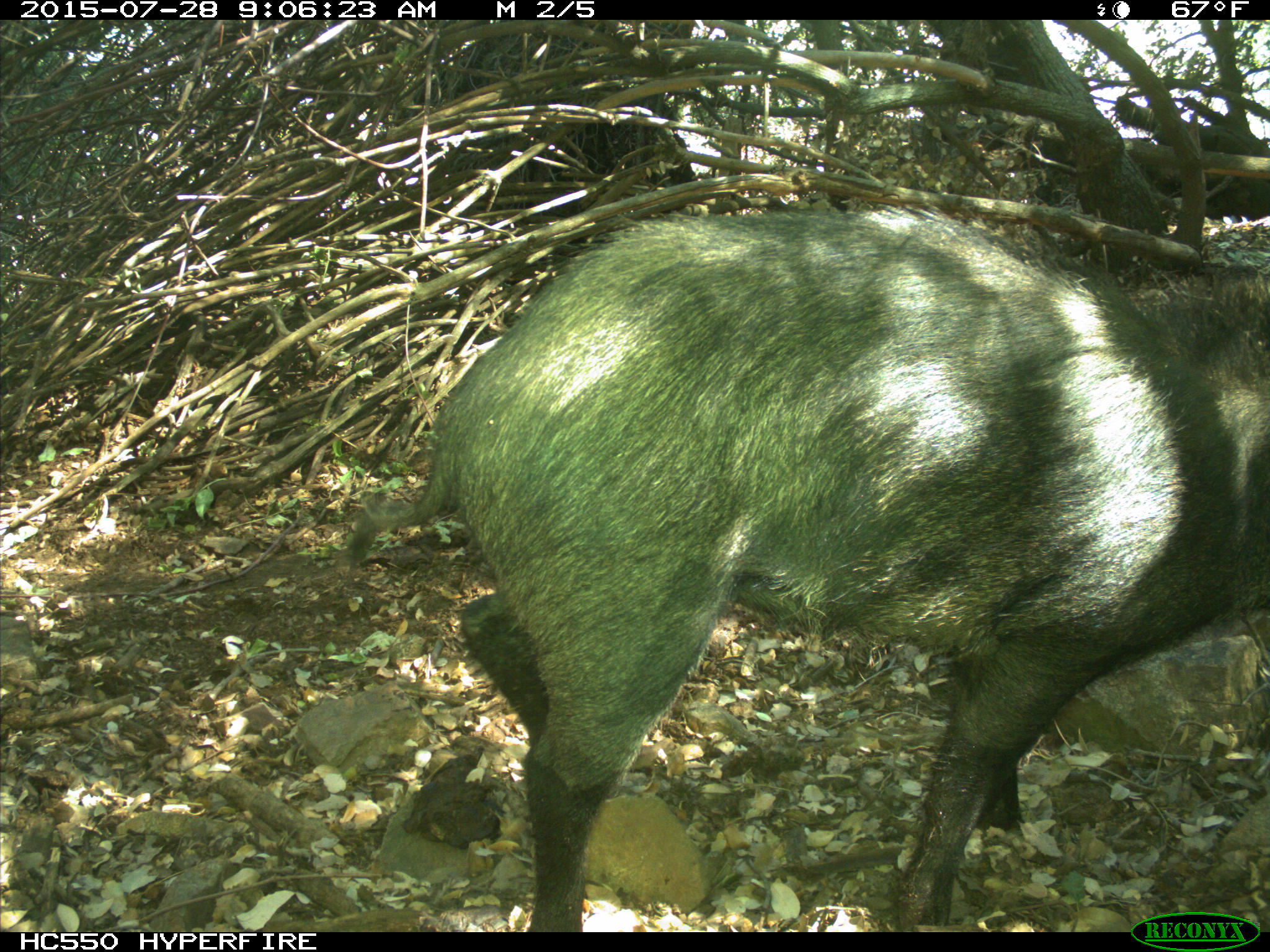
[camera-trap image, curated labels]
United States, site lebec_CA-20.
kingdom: Animalia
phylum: Chordata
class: Mammalia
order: Artiodactyla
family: Suidae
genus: Sus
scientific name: Sus scrofa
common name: wild boar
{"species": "Sus scrofa (wild boar)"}